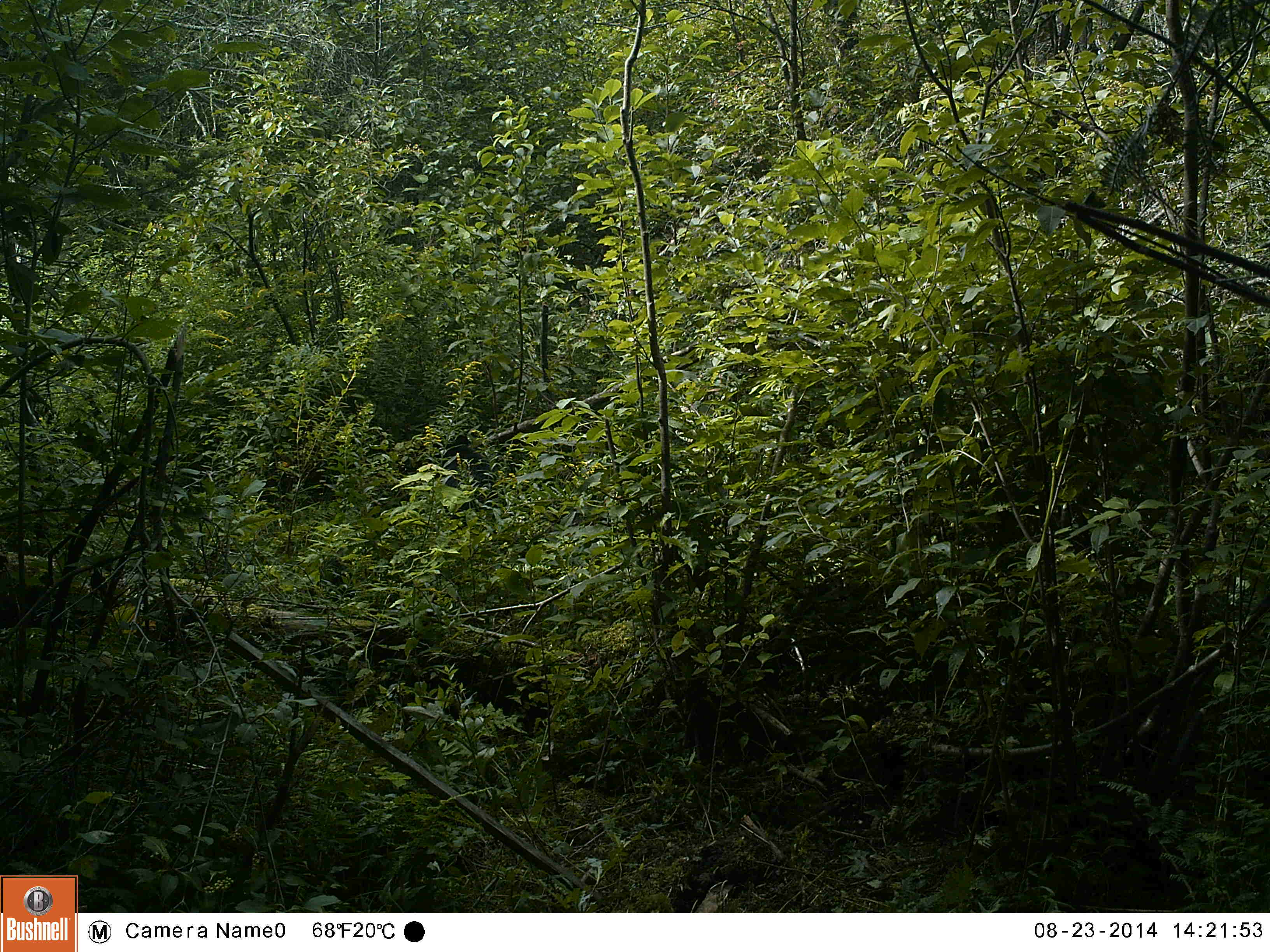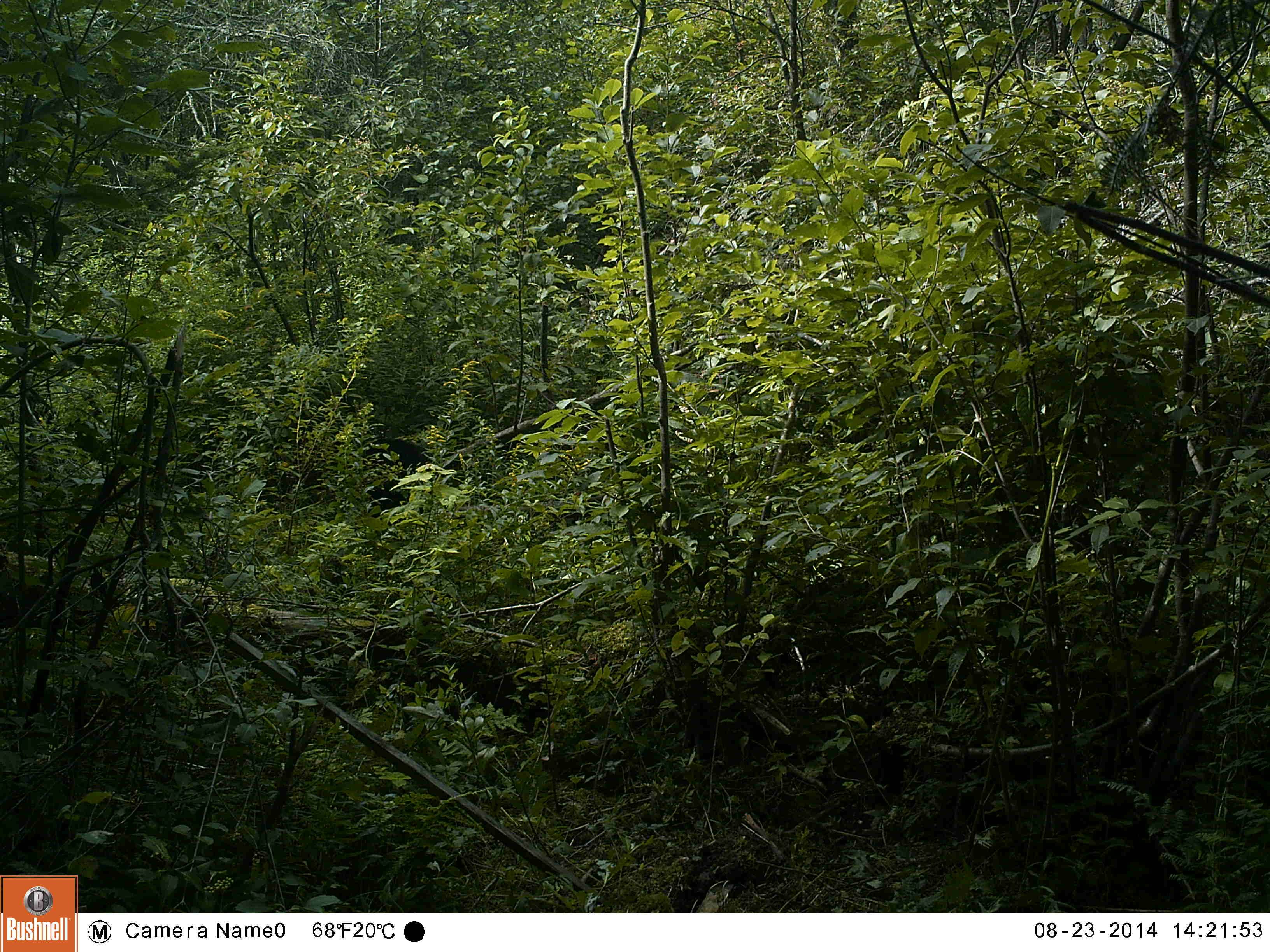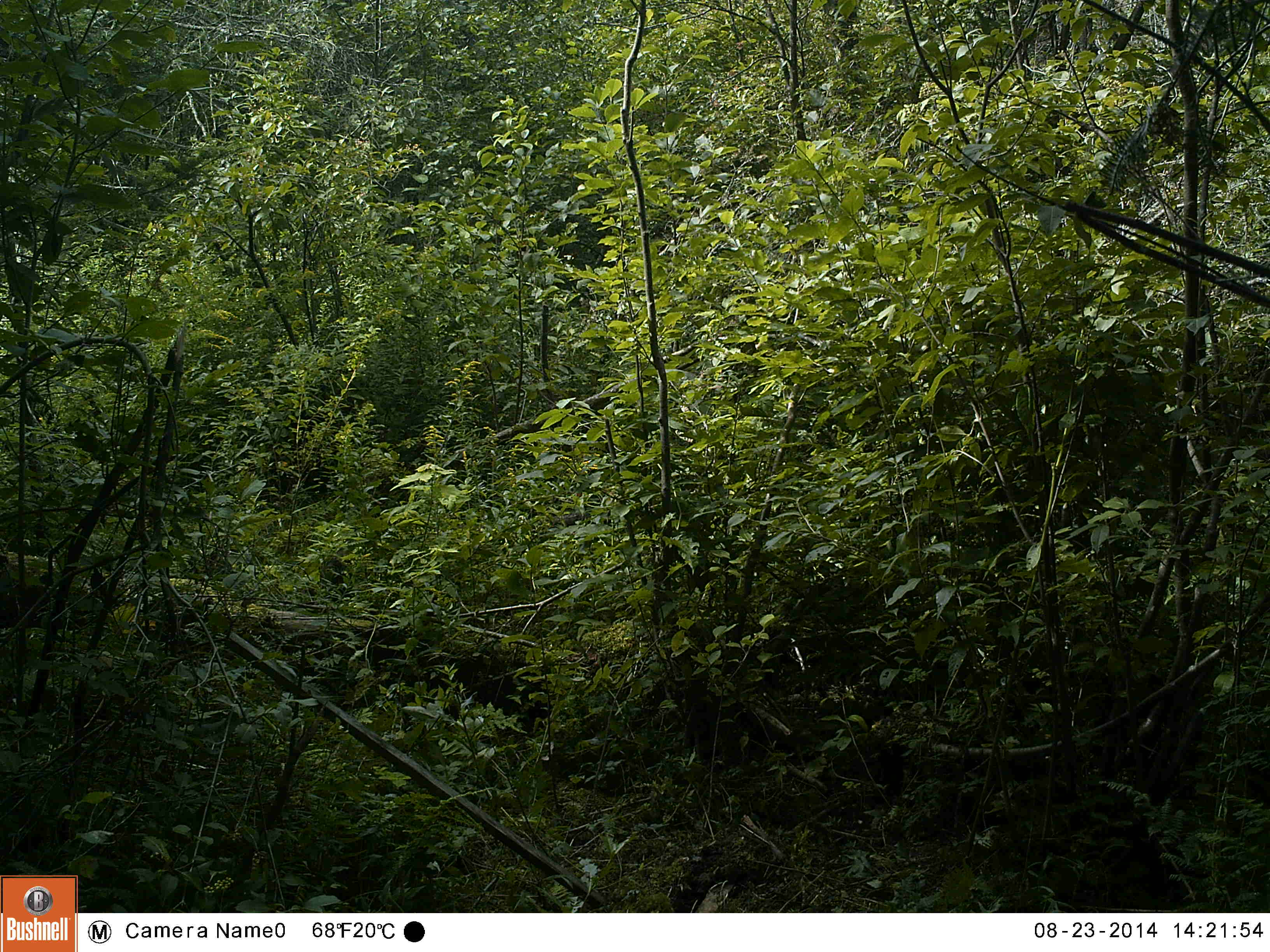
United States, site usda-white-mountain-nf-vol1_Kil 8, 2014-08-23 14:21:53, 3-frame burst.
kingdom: Animalia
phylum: Chordata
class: Mammalia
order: Carnivora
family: Ursidae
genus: Ursus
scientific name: Ursus americanus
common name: black bear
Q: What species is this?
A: Black bear (Ursus americanus).